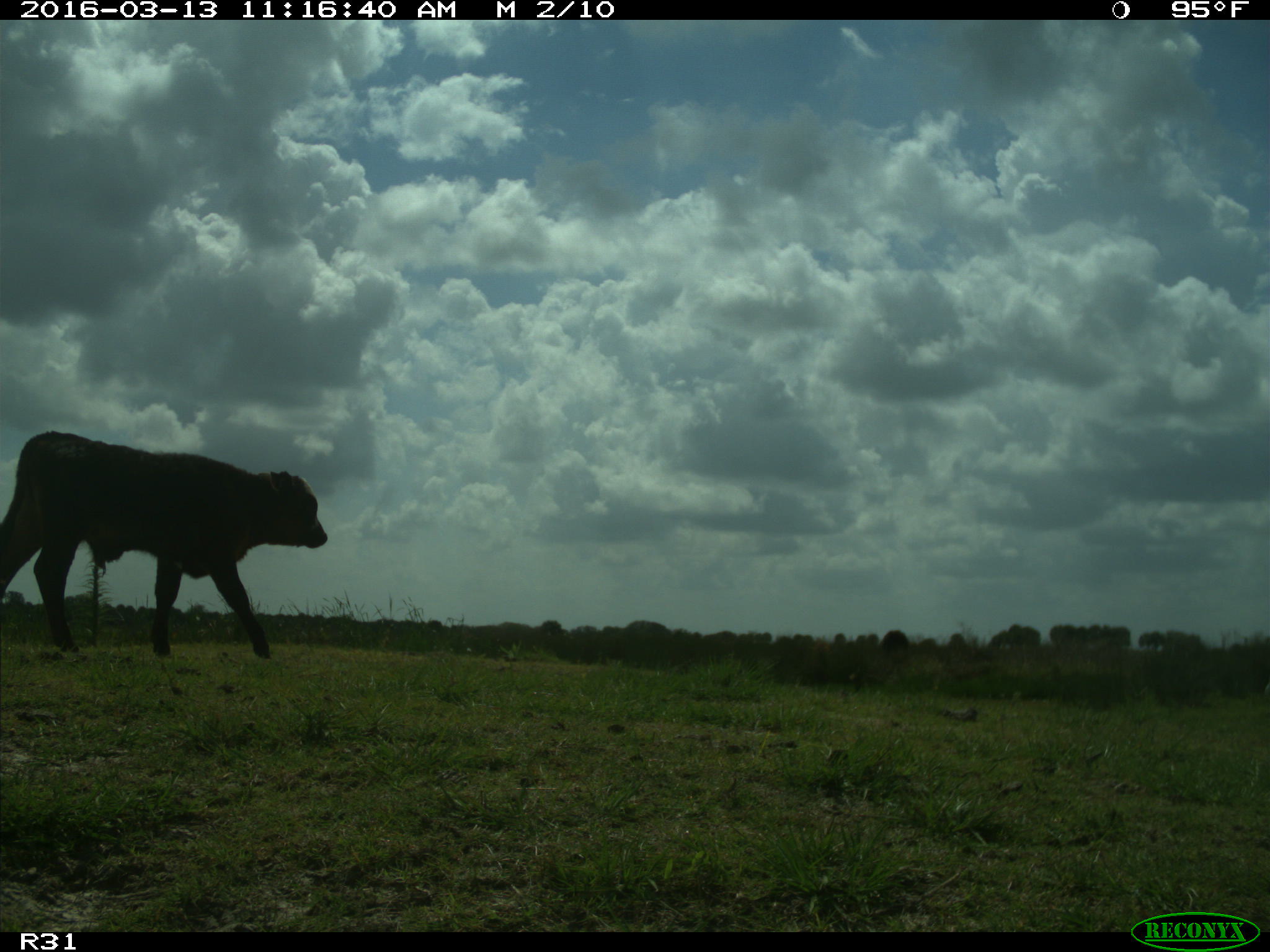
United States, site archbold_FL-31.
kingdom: Animalia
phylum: Chordata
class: Mammalia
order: Artiodactyla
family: Bovidae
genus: Bos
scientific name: Bos taurus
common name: domestic cow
Bos taurus (domestic cow).